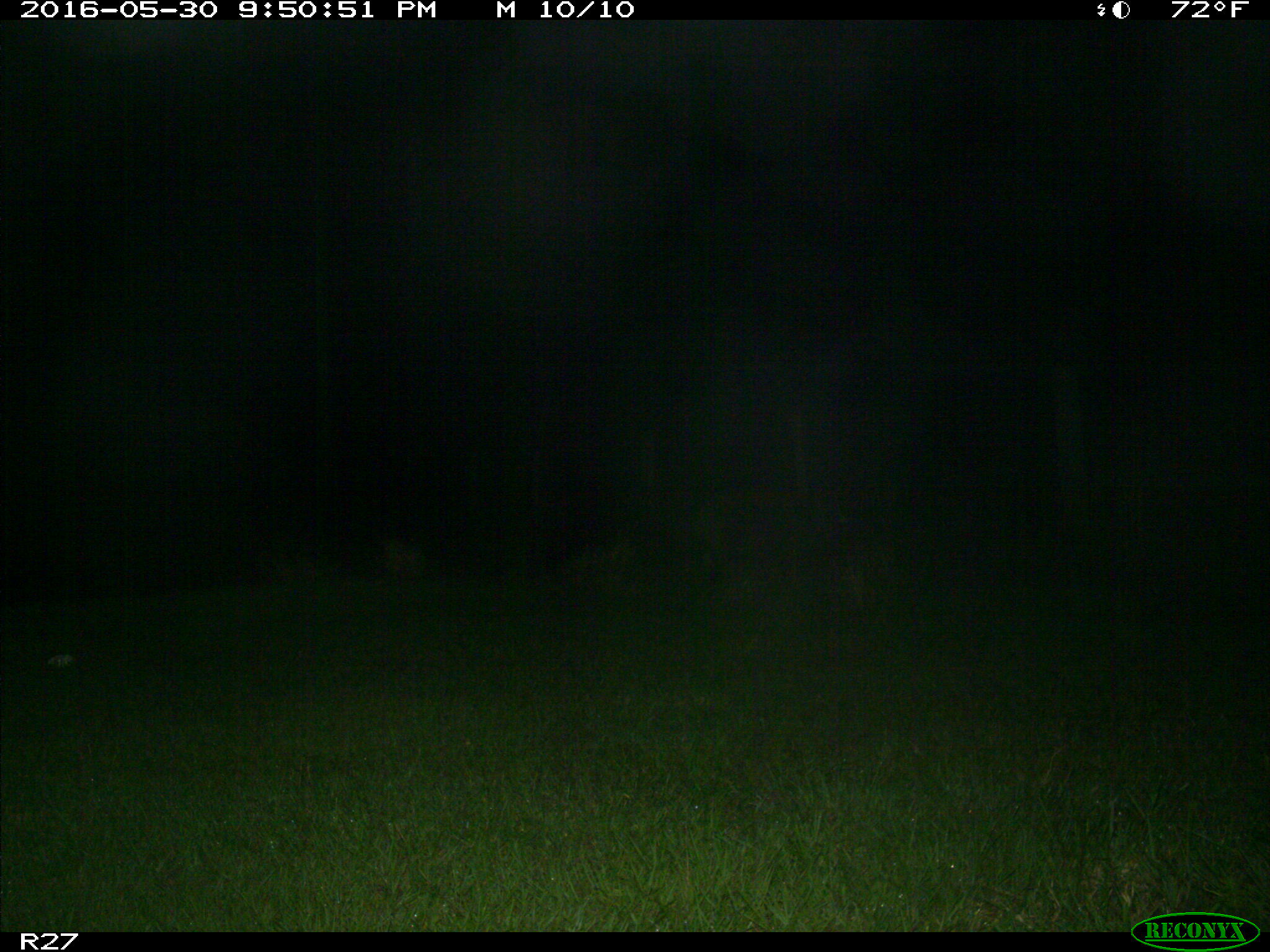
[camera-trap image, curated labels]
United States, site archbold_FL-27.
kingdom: Animalia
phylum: Chordata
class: Mammalia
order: Artiodactyla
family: Suidae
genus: Sus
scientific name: Sus scrofa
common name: wild boar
Sus scrofa (wild boar).